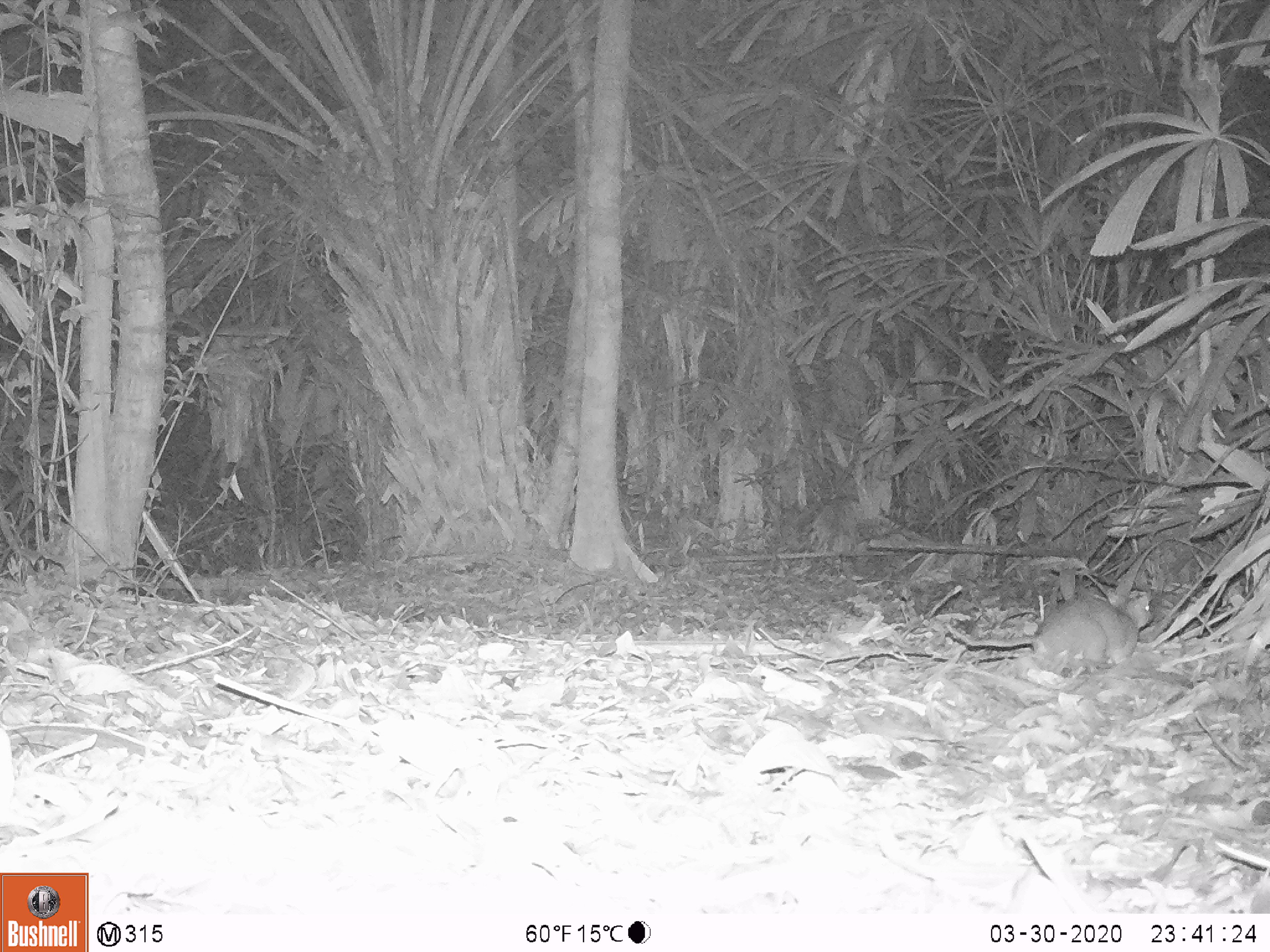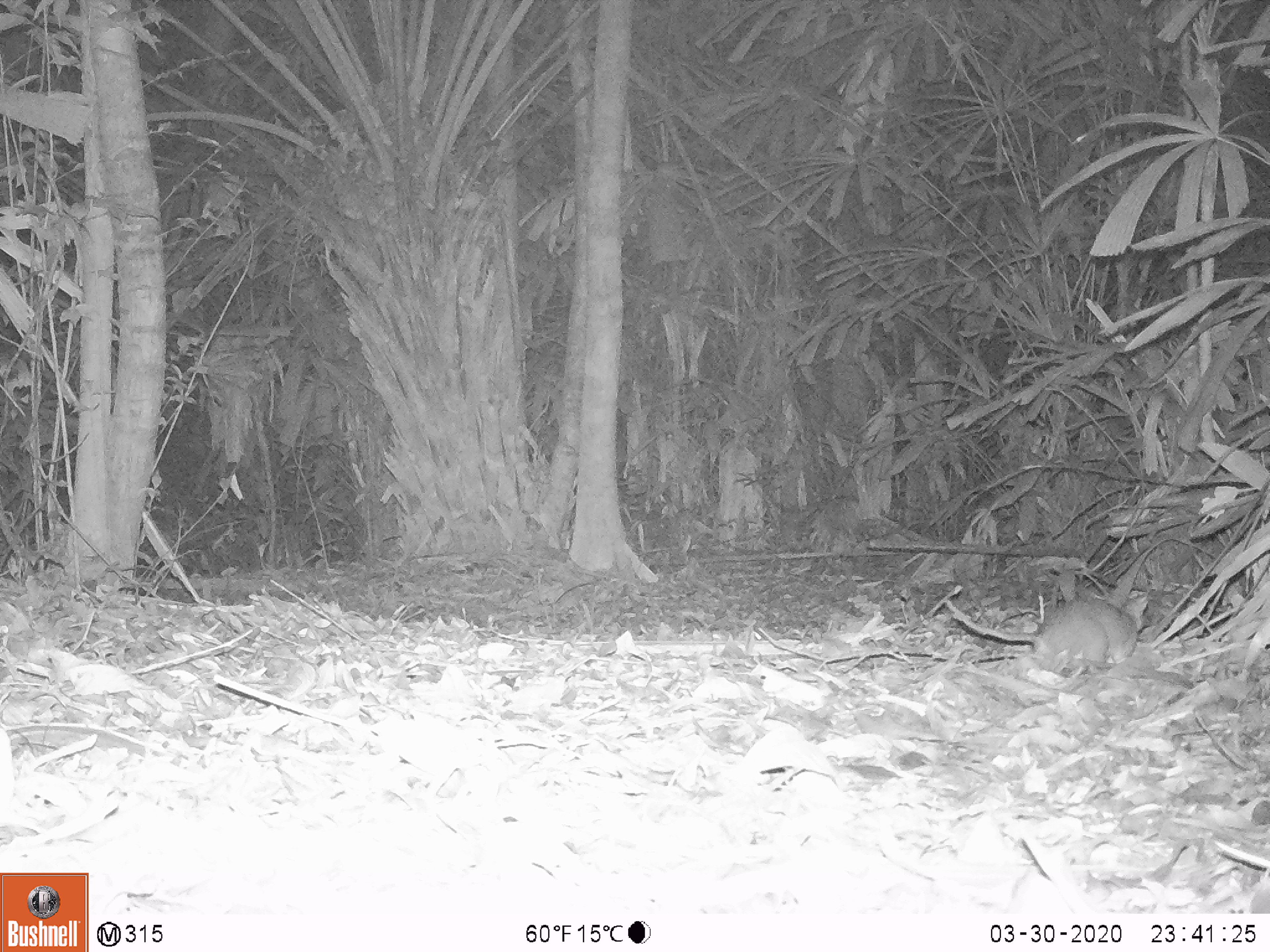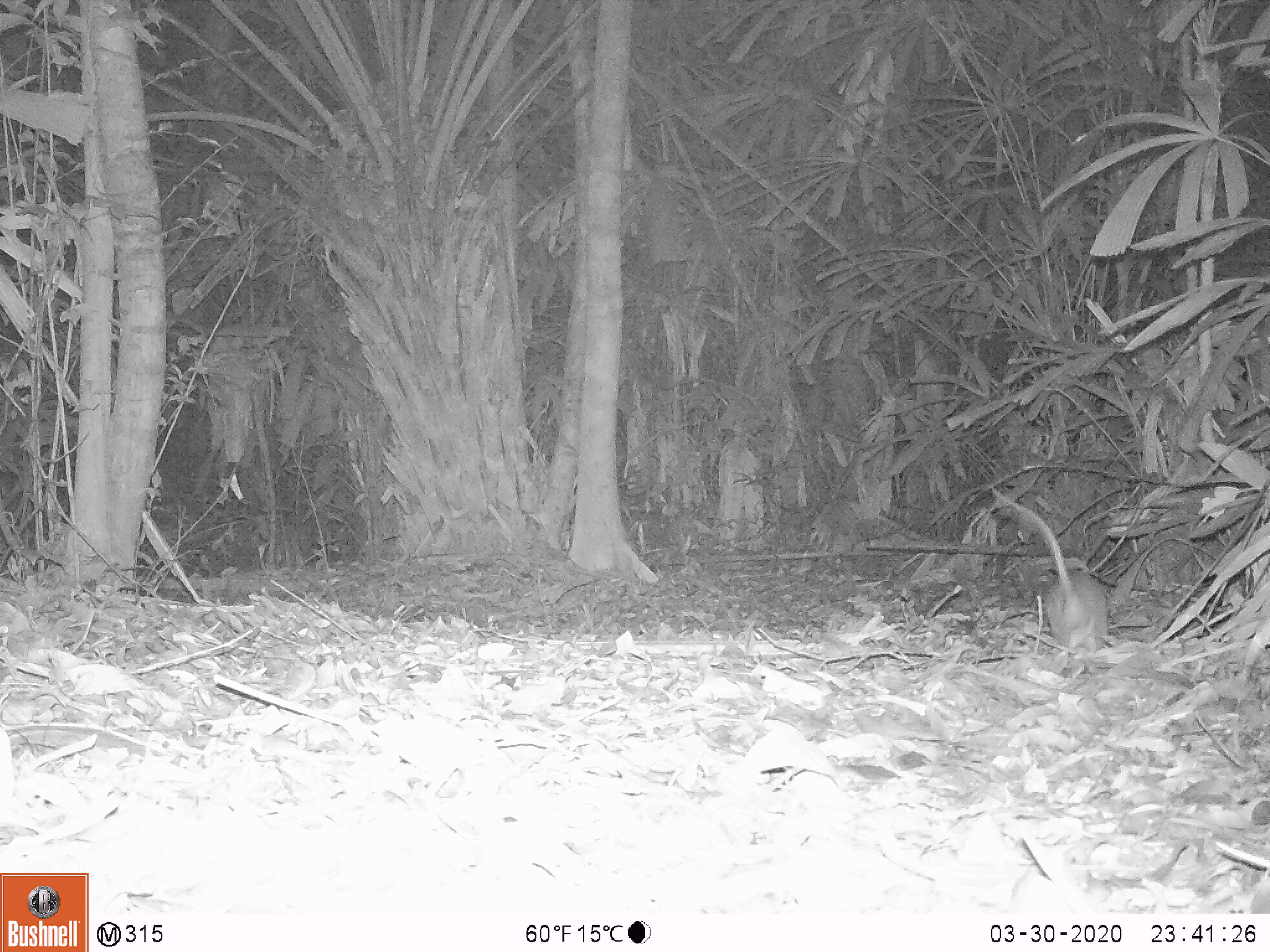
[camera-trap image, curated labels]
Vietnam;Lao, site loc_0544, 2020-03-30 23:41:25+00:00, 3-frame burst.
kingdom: Animalia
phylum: Chordata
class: Mammalia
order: Rodentia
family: Muridae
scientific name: Muridae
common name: old-world mice and rats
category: unidentified murid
Unidentified murid (old-world mice and rats) (Muridae). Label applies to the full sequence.